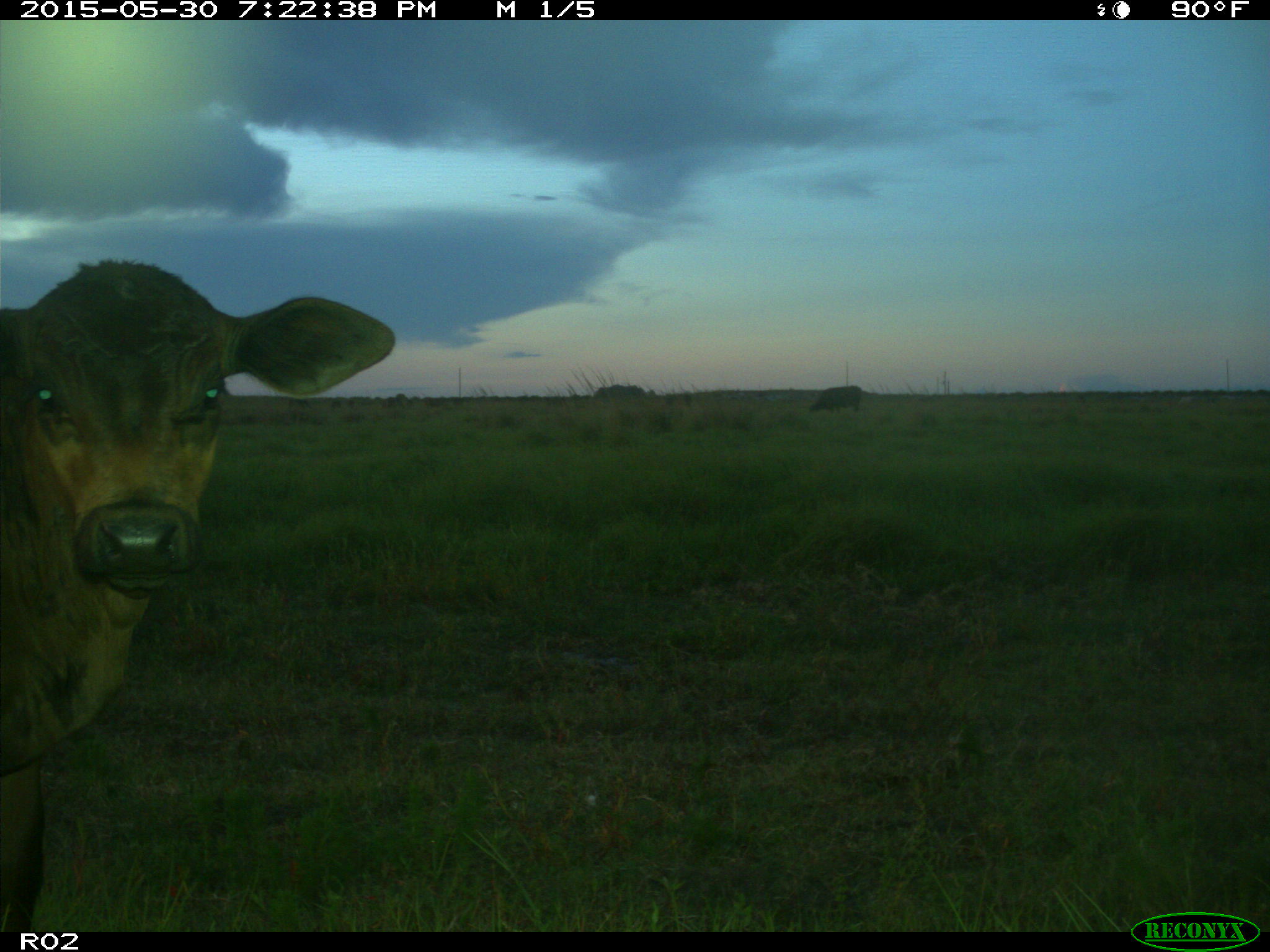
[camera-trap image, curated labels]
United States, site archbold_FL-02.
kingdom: Animalia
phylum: Chordata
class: Mammalia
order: Artiodactyla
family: Bovidae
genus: Bos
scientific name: Bos taurus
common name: domestic cow